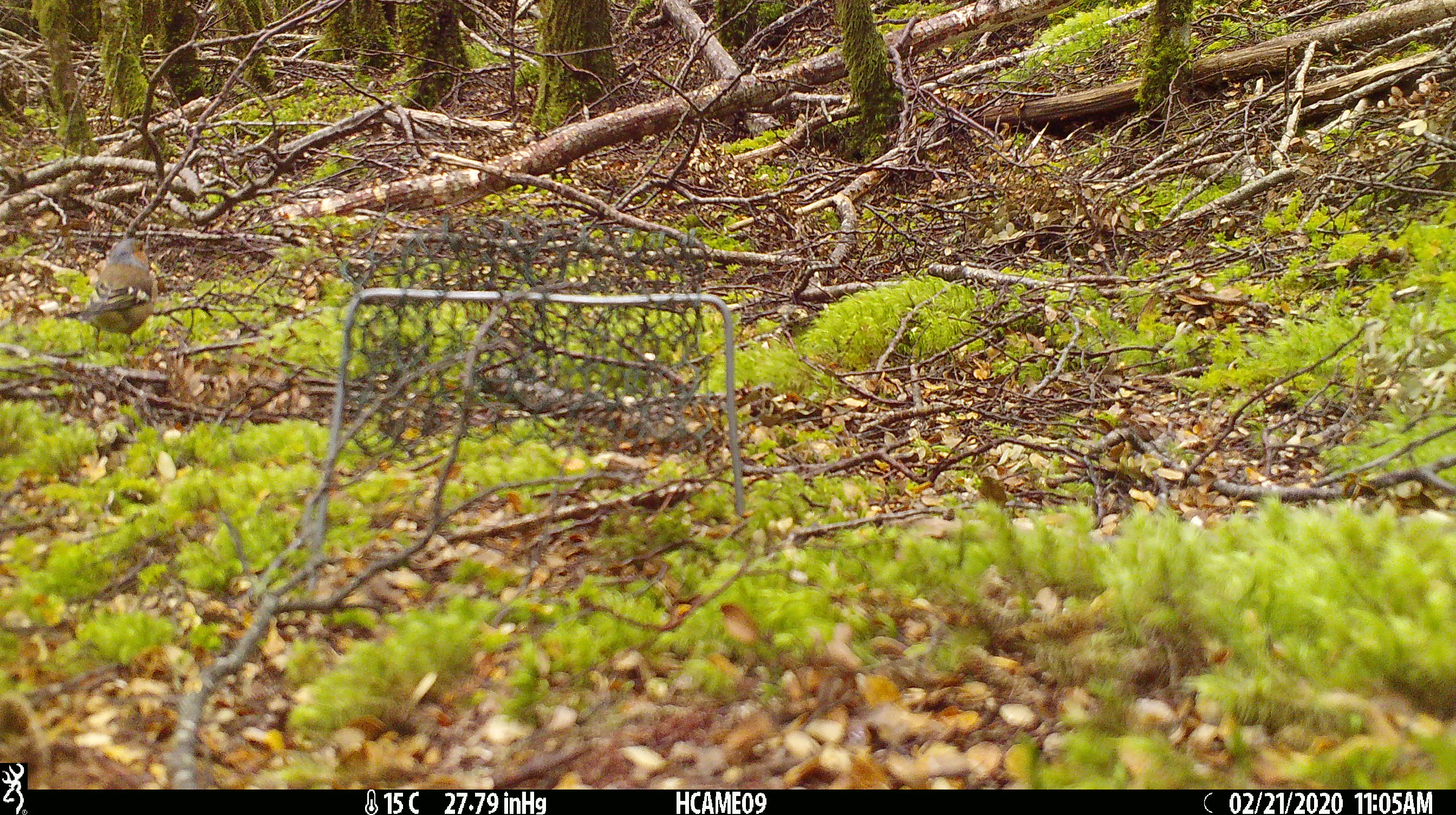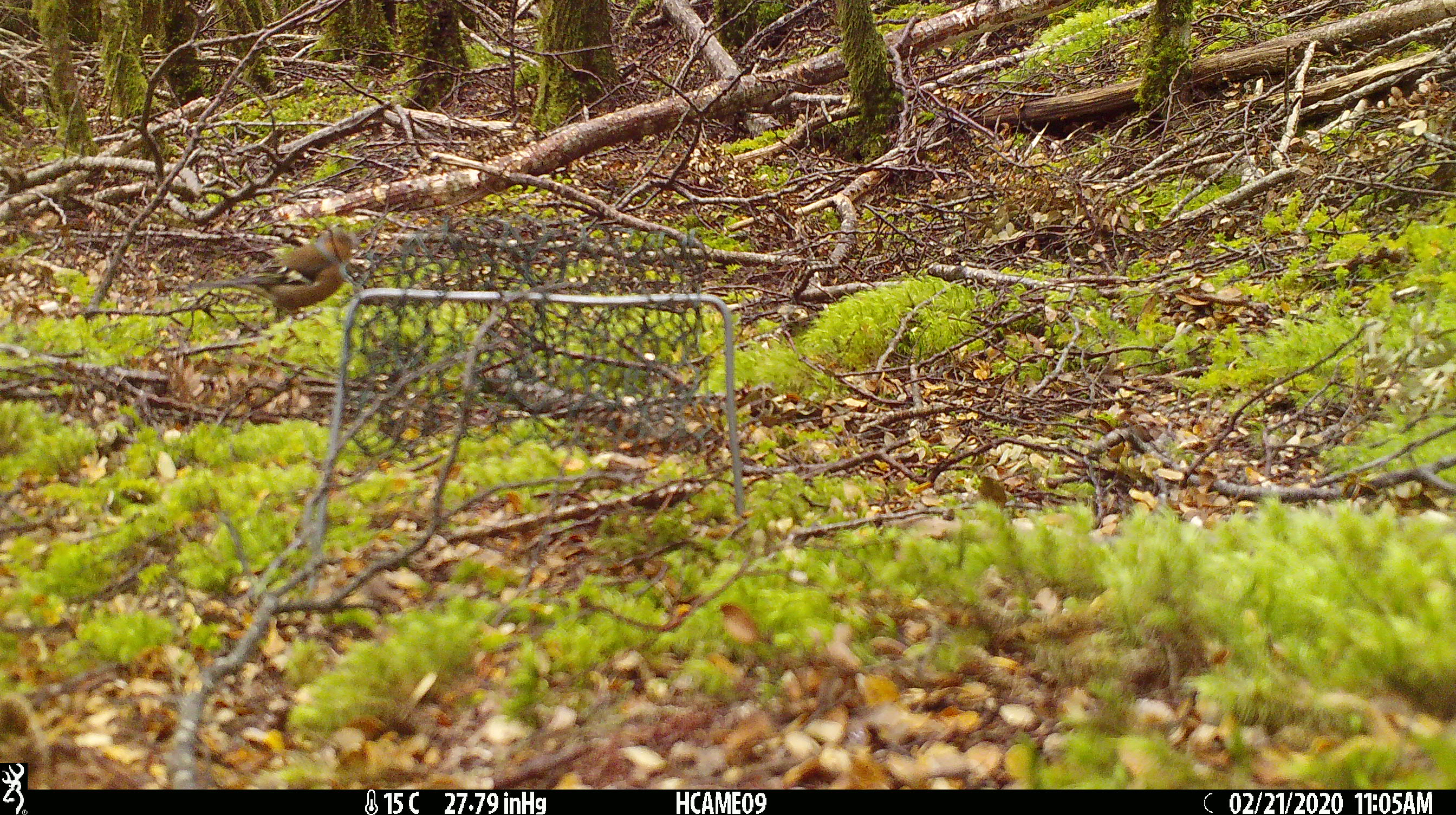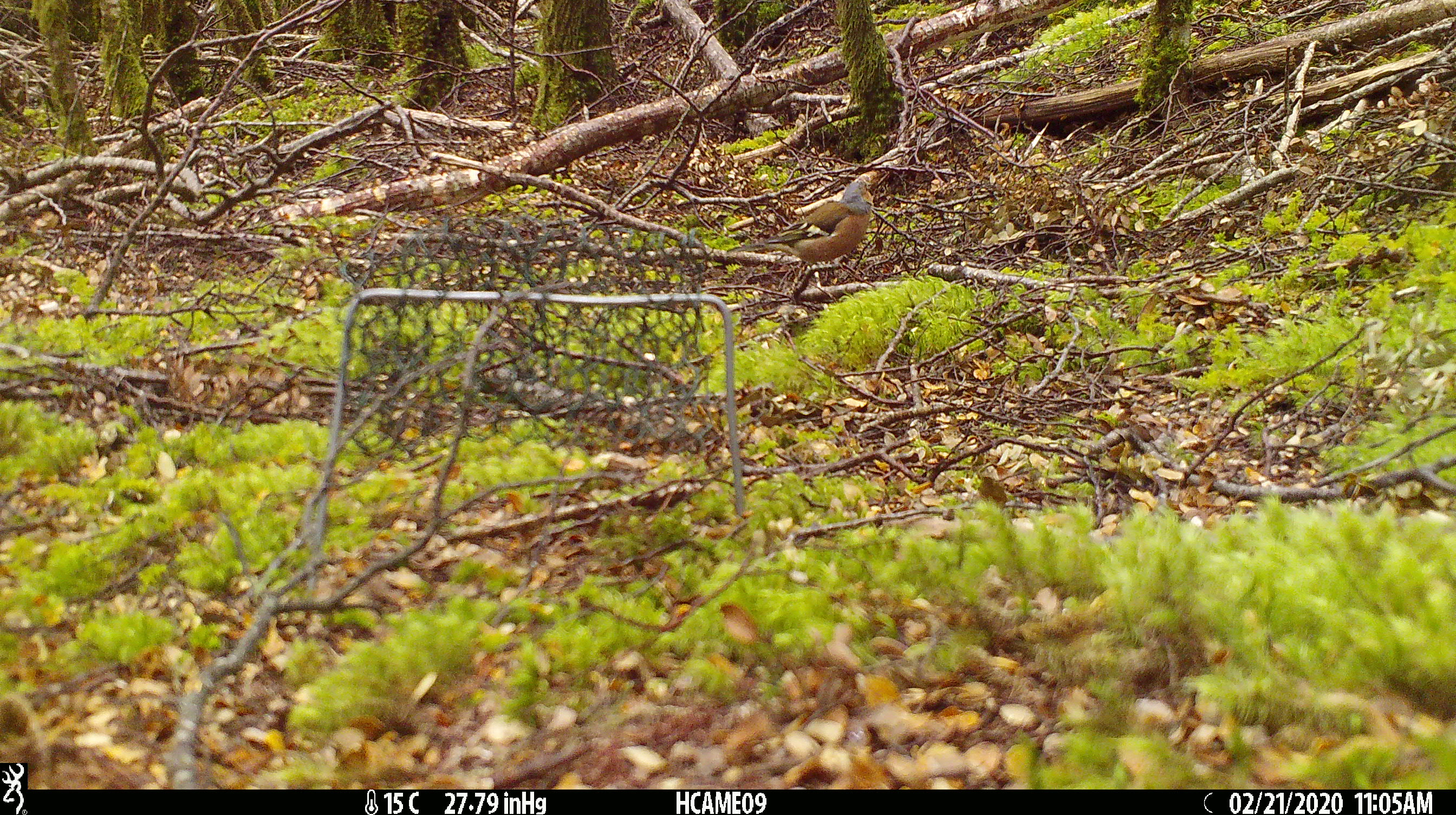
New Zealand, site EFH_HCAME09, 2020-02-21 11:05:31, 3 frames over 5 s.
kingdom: Animalia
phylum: Chordata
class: Aves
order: Passeriformes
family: Fringillidae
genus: Fringilla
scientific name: Fringilla coelebs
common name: common chaffinch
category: chaffinch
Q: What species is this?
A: Chaffinch (common chaffinch) (Fringilla coelebs).